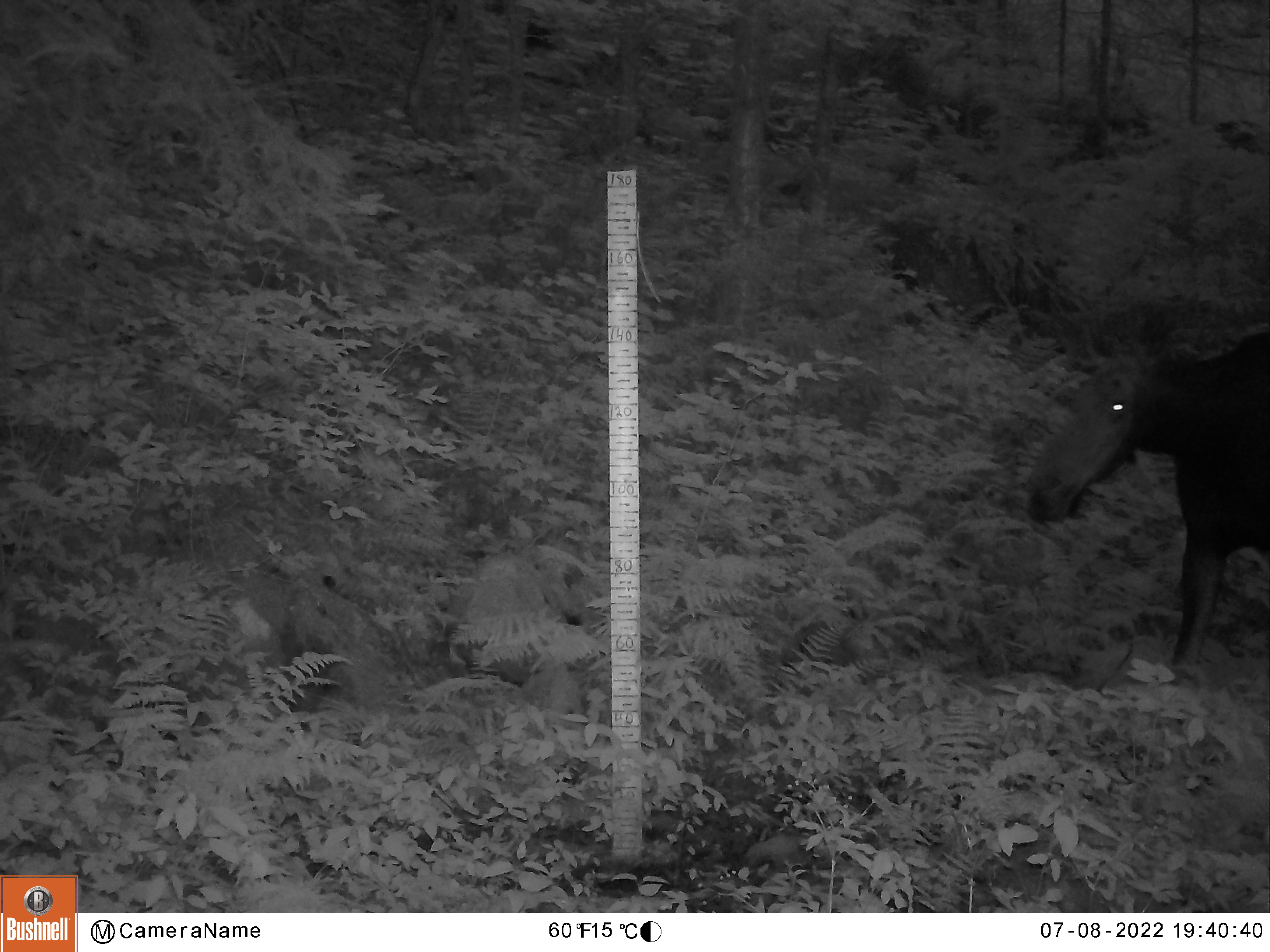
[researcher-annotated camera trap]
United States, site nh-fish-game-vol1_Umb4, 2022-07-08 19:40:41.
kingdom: Animalia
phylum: Chordata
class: Mammalia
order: Artiodactyla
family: Cervidae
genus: Alces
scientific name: Alces alces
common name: moose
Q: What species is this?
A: Moose (Alces alces).